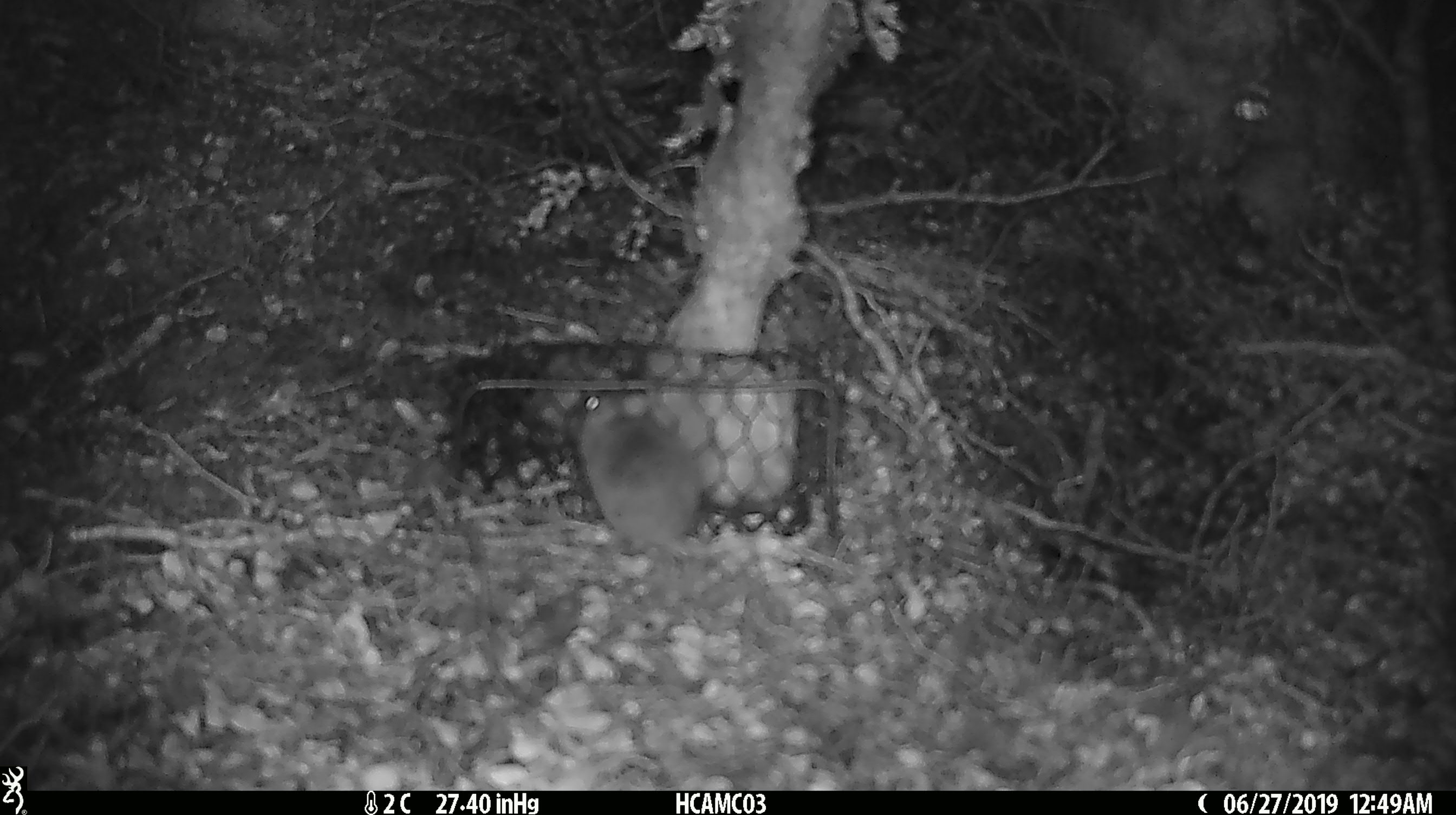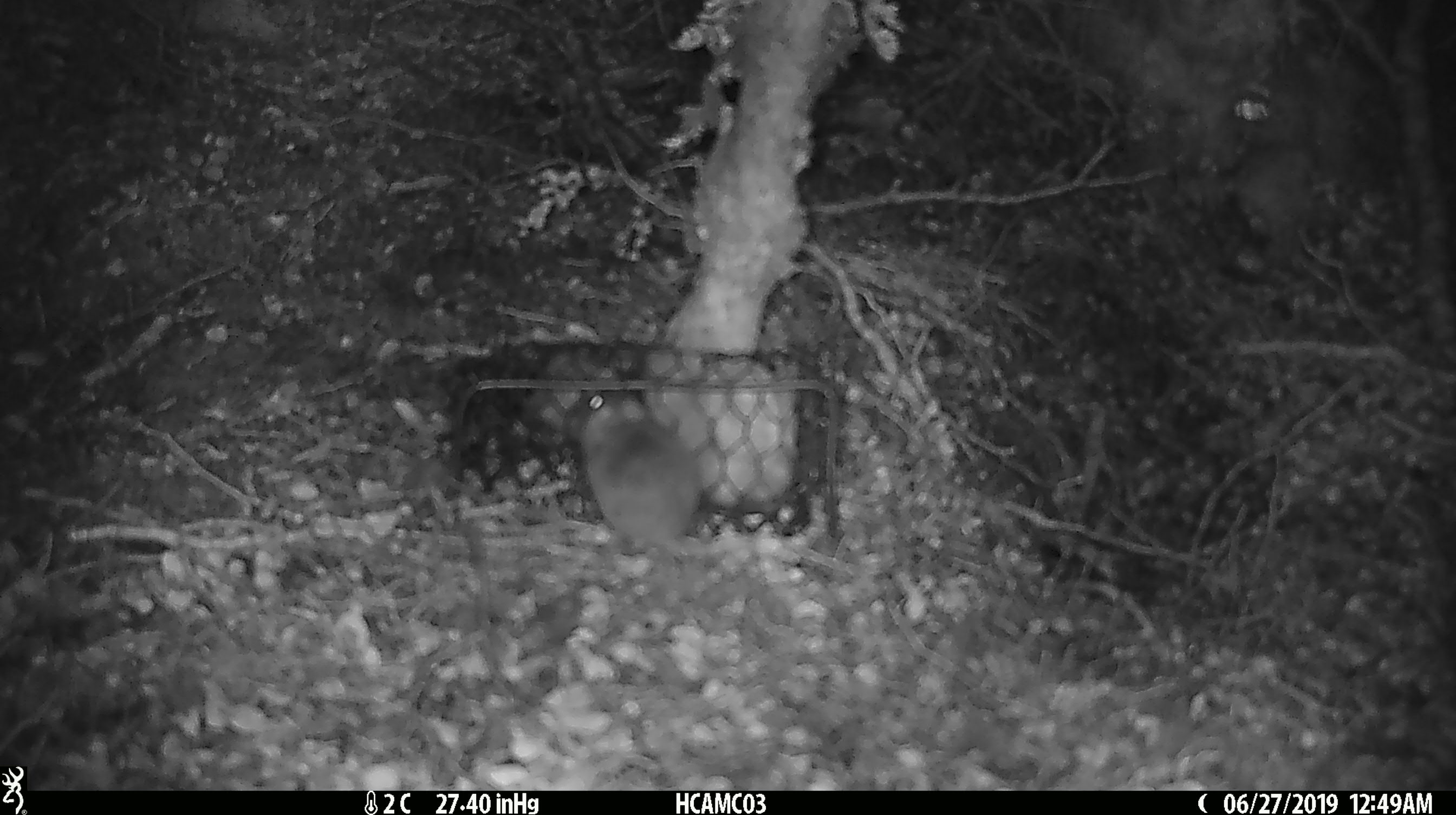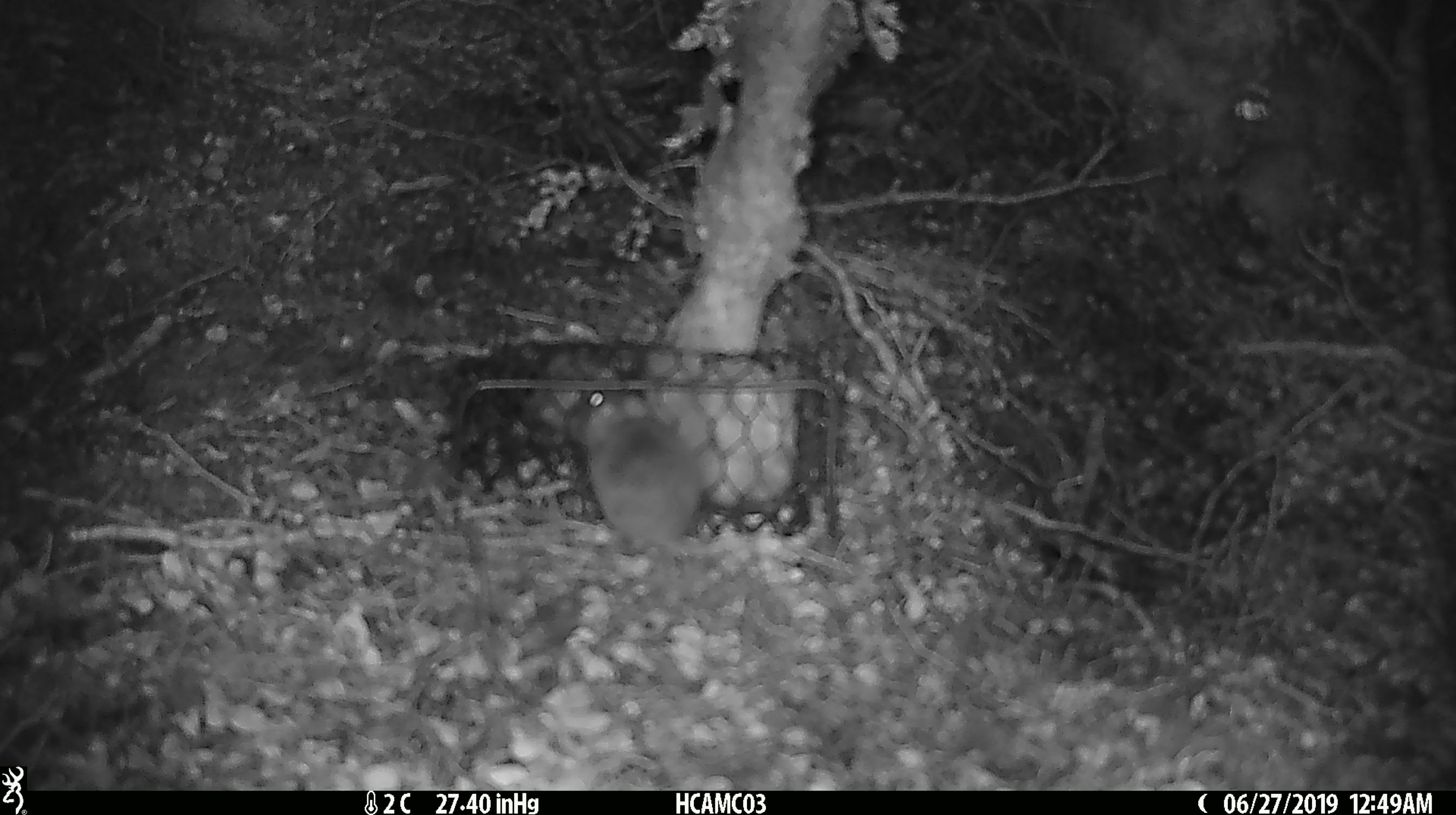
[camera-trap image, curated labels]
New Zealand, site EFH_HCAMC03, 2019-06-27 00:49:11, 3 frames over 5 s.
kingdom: Animalia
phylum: Chordata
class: Mammalia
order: Rodentia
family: Muridae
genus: Mus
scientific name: Mus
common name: mouse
Mouse (Mus).